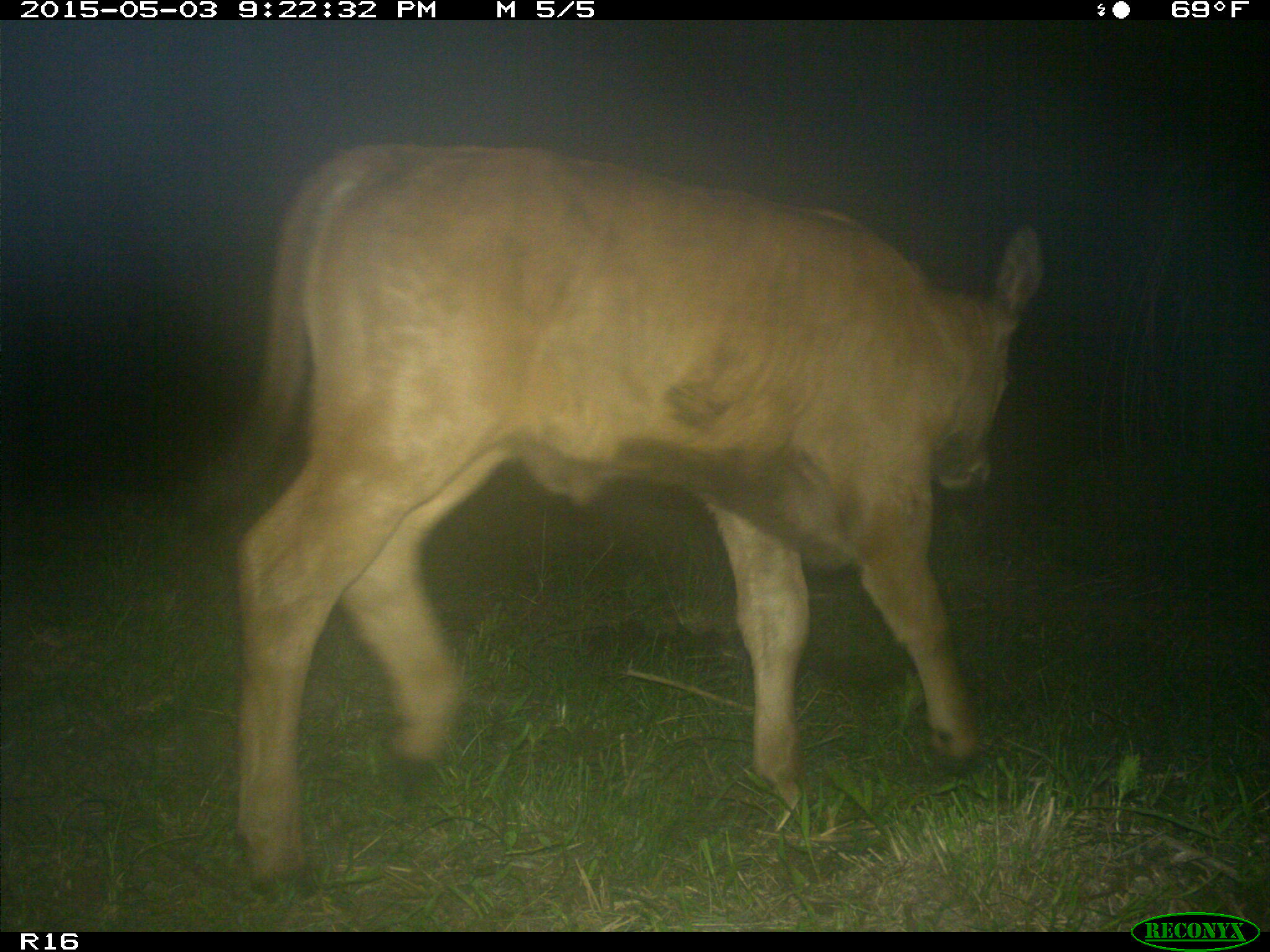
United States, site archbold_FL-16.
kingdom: Animalia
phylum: Chordata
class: Mammalia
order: Artiodactyla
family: Bovidae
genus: Bos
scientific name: Bos taurus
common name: domestic cow